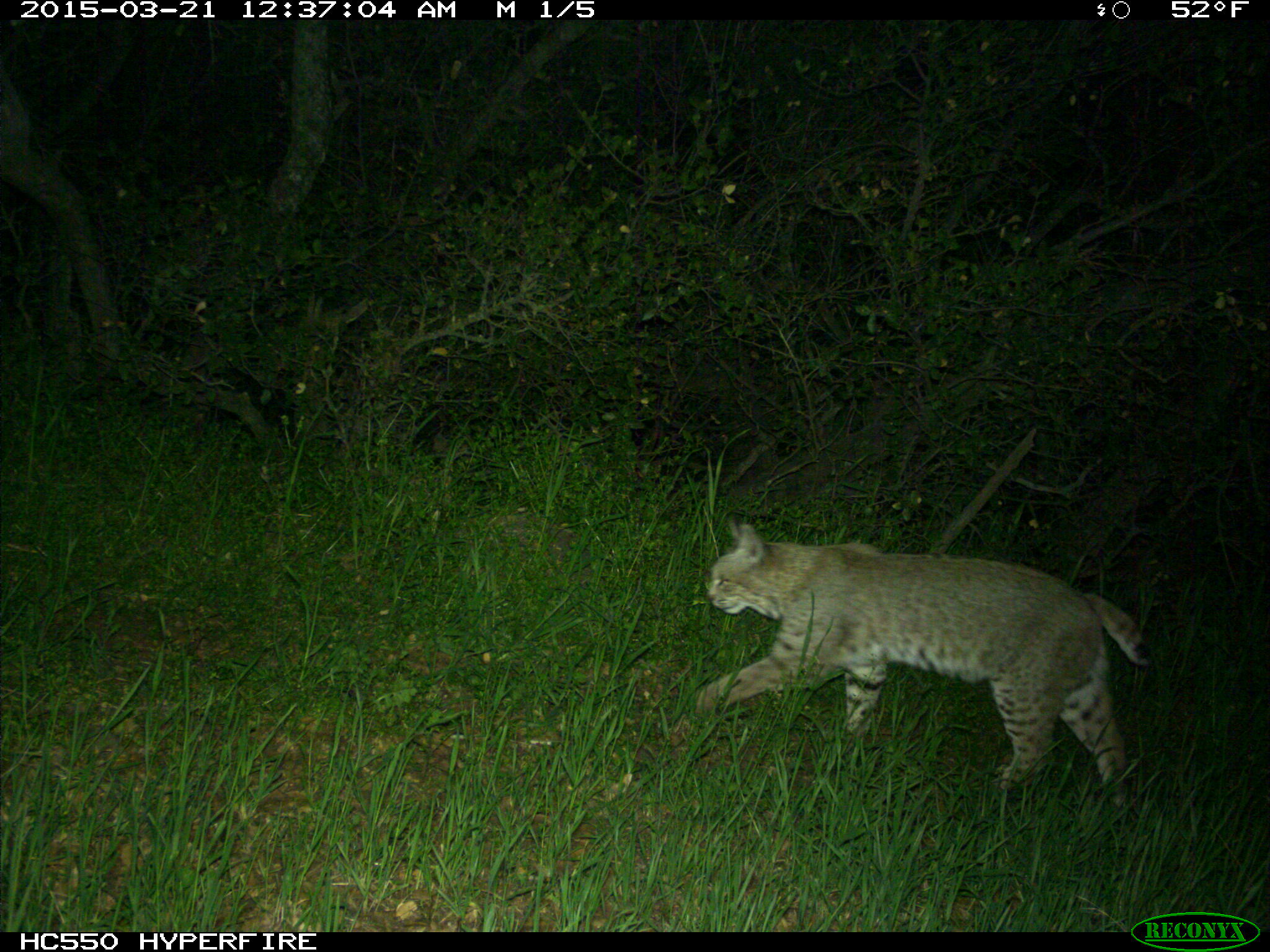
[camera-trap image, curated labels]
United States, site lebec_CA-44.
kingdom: Animalia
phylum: Chordata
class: Mammalia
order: Carnivora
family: Felidae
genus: Lynx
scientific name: Lynx rufus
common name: bobcat